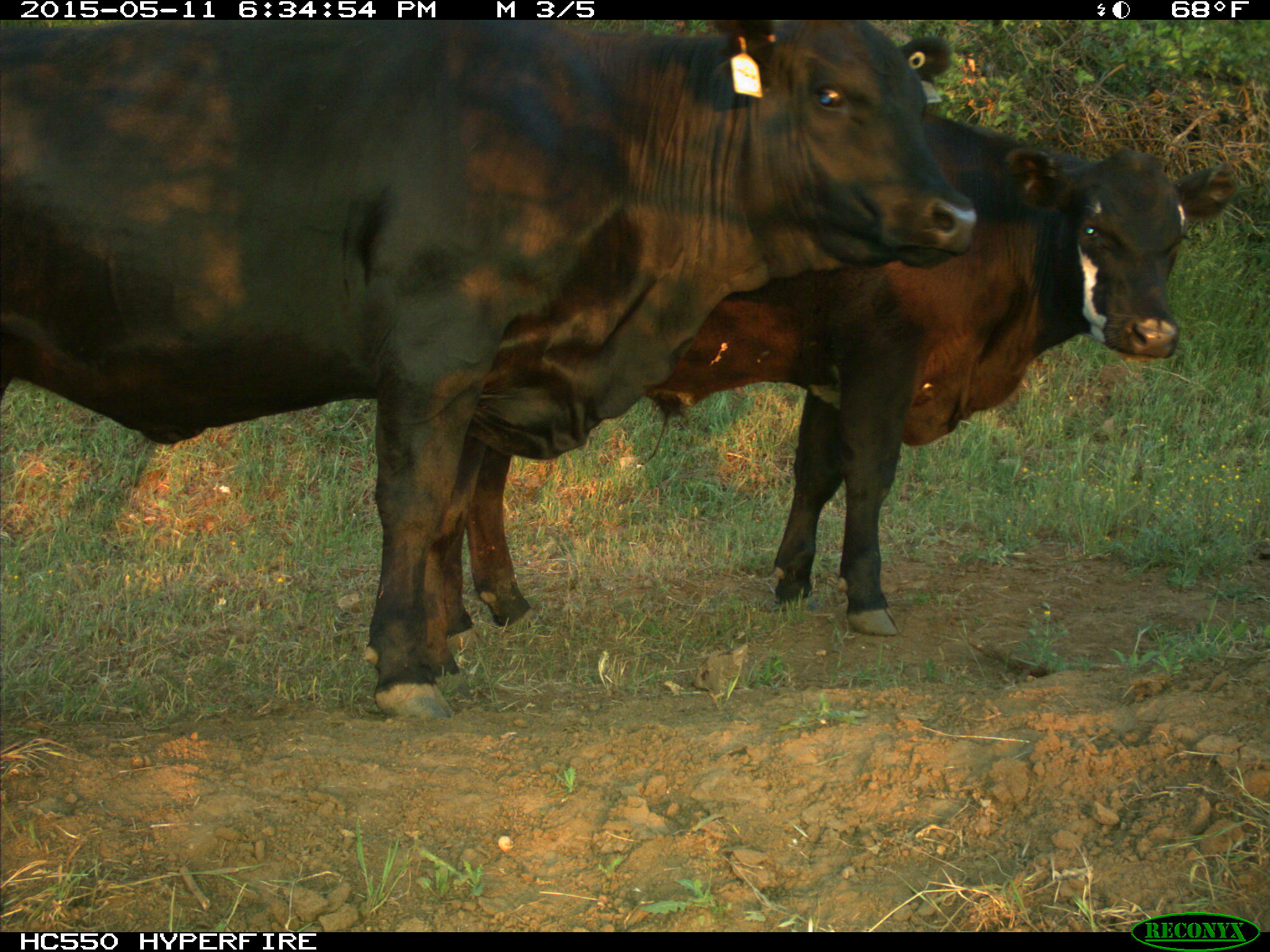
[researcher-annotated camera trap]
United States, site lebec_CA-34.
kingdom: Animalia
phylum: Chordata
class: Mammalia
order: Artiodactyla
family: Bovidae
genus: Bos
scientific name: Bos taurus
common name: domestic cow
Bos taurus (domestic cow).